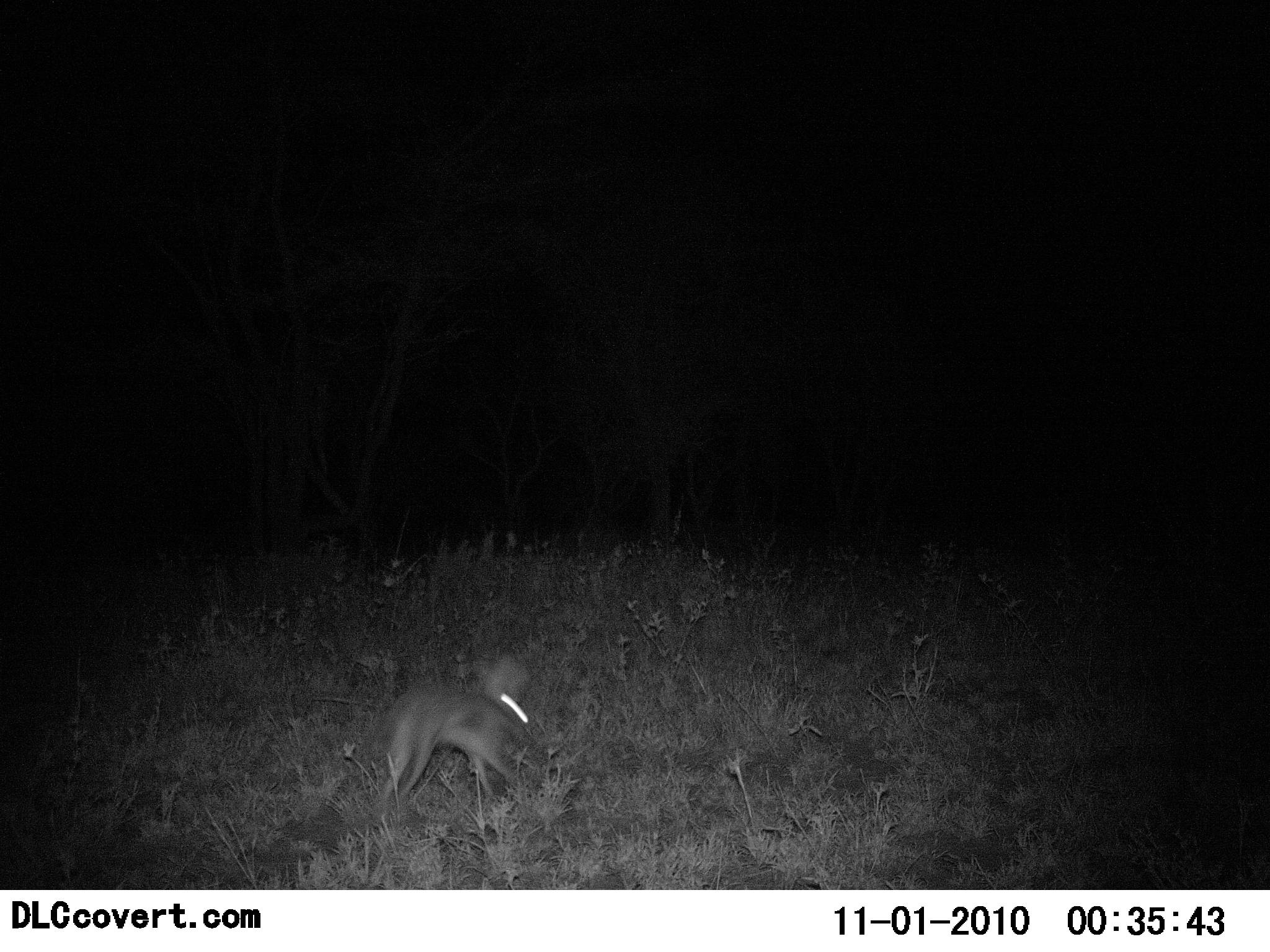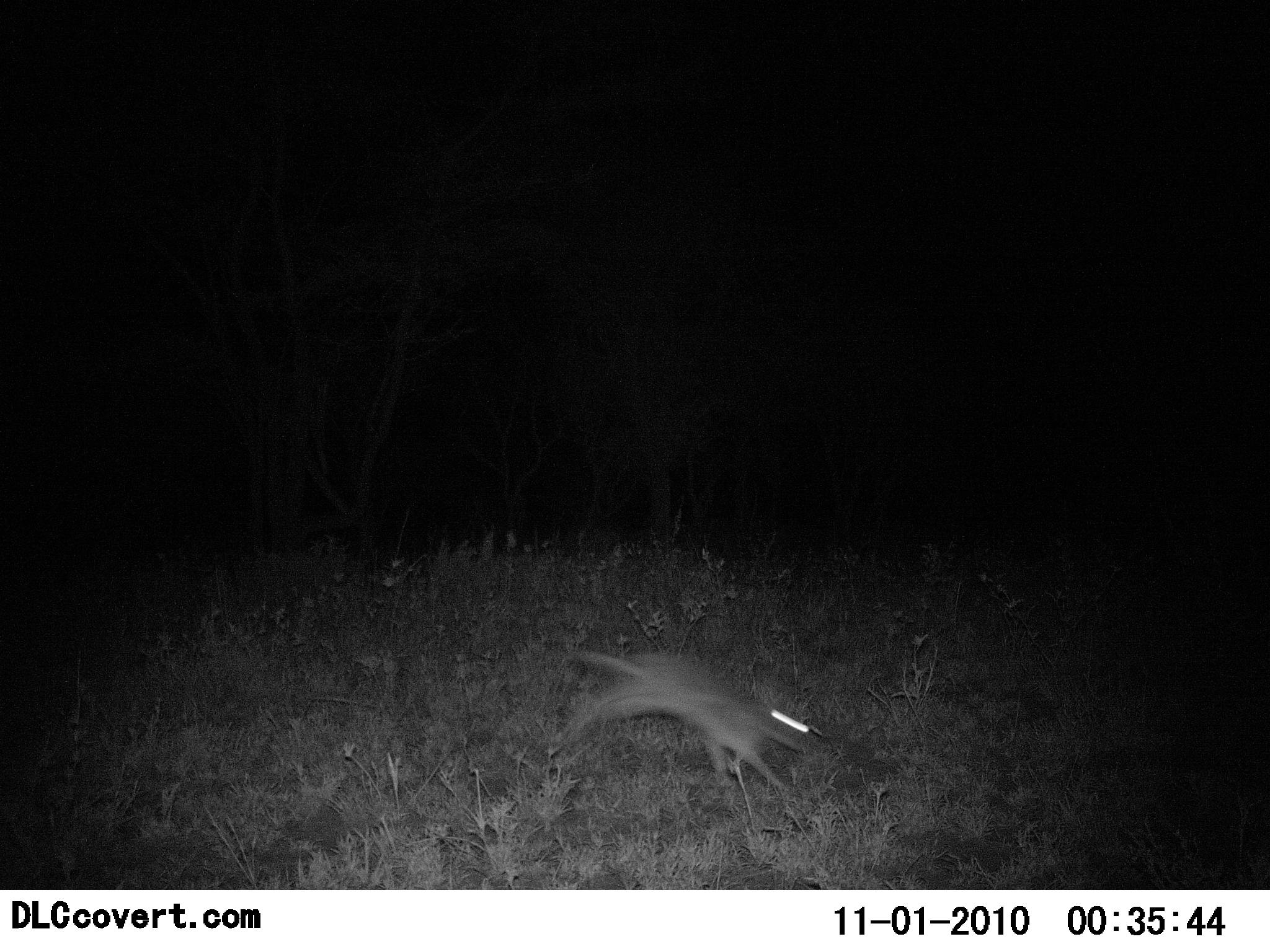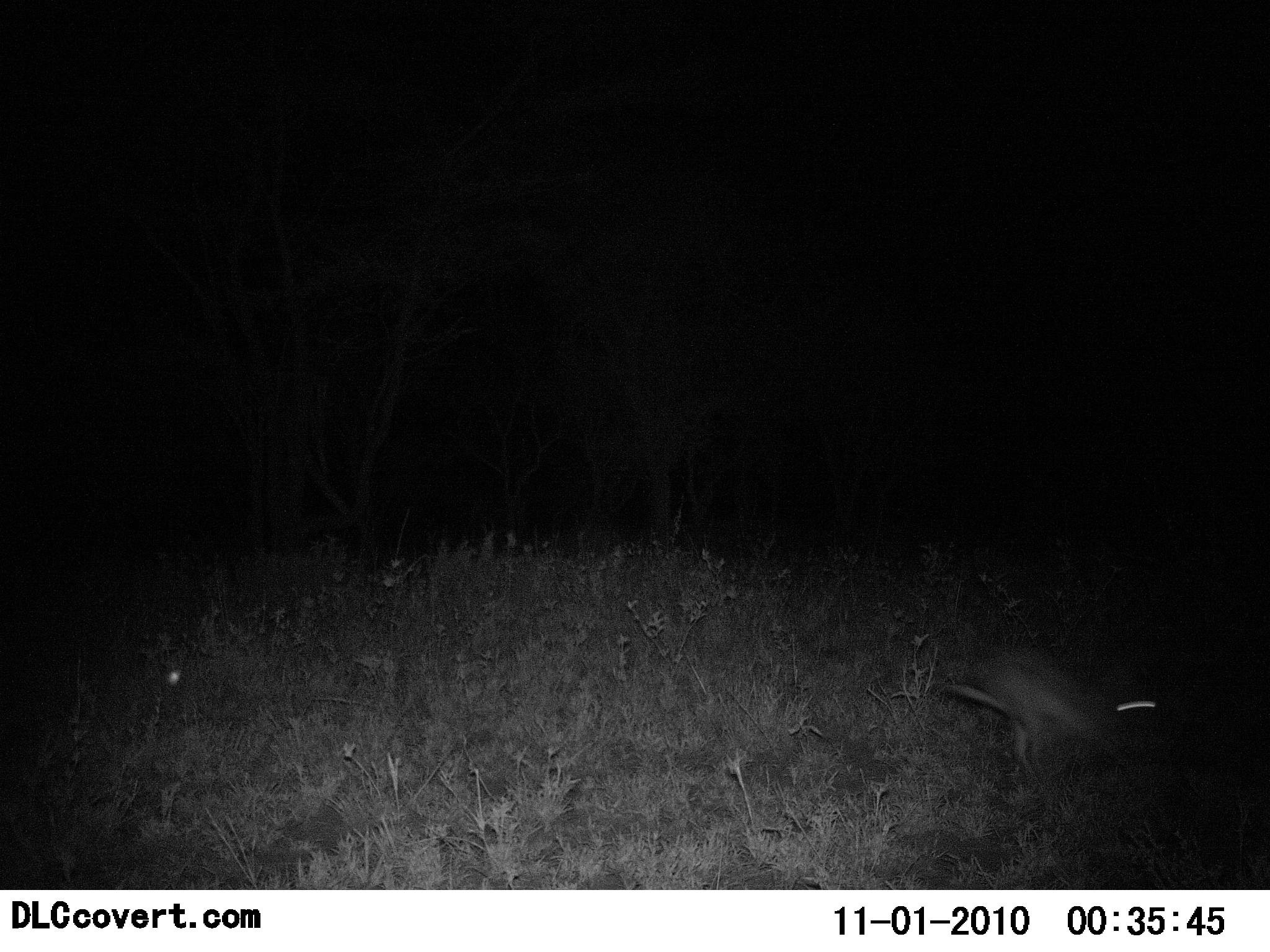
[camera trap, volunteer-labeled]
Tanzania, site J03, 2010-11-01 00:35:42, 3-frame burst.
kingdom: Animalia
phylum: Chordata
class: Mammalia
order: Lagomorpha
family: Leporidae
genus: Lepus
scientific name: Lepus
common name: hare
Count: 1.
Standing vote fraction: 0%.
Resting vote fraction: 0%.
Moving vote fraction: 100%.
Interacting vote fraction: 0%.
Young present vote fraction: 0%.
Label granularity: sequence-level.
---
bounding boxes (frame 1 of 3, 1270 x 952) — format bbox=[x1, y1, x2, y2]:
animal: bbox=[379, 655, 536, 804]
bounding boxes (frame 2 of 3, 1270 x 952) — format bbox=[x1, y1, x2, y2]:
animal: bbox=[552, 641, 824, 793]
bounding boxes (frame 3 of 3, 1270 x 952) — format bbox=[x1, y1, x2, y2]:
animal: bbox=[943, 642, 1159, 788]